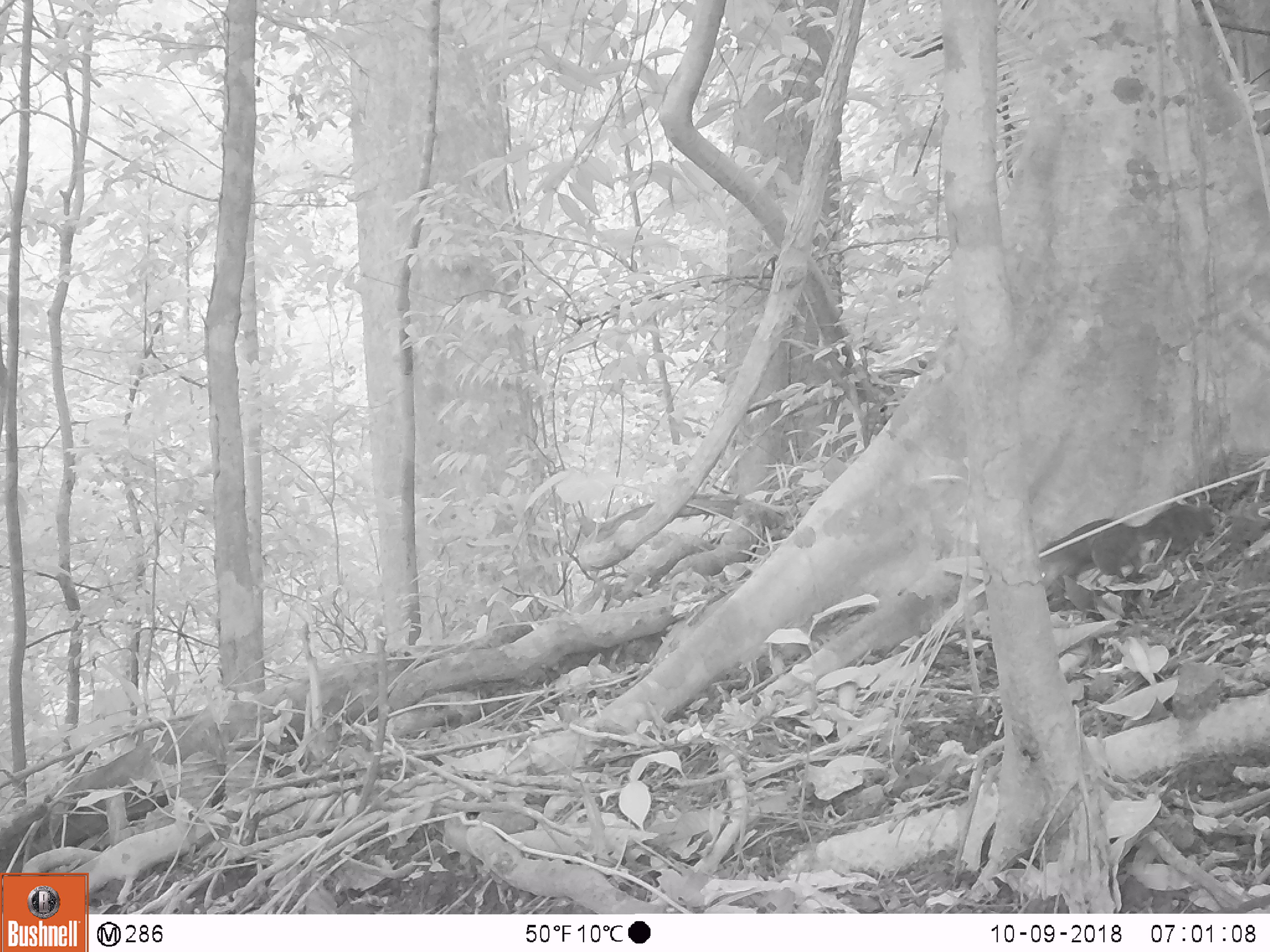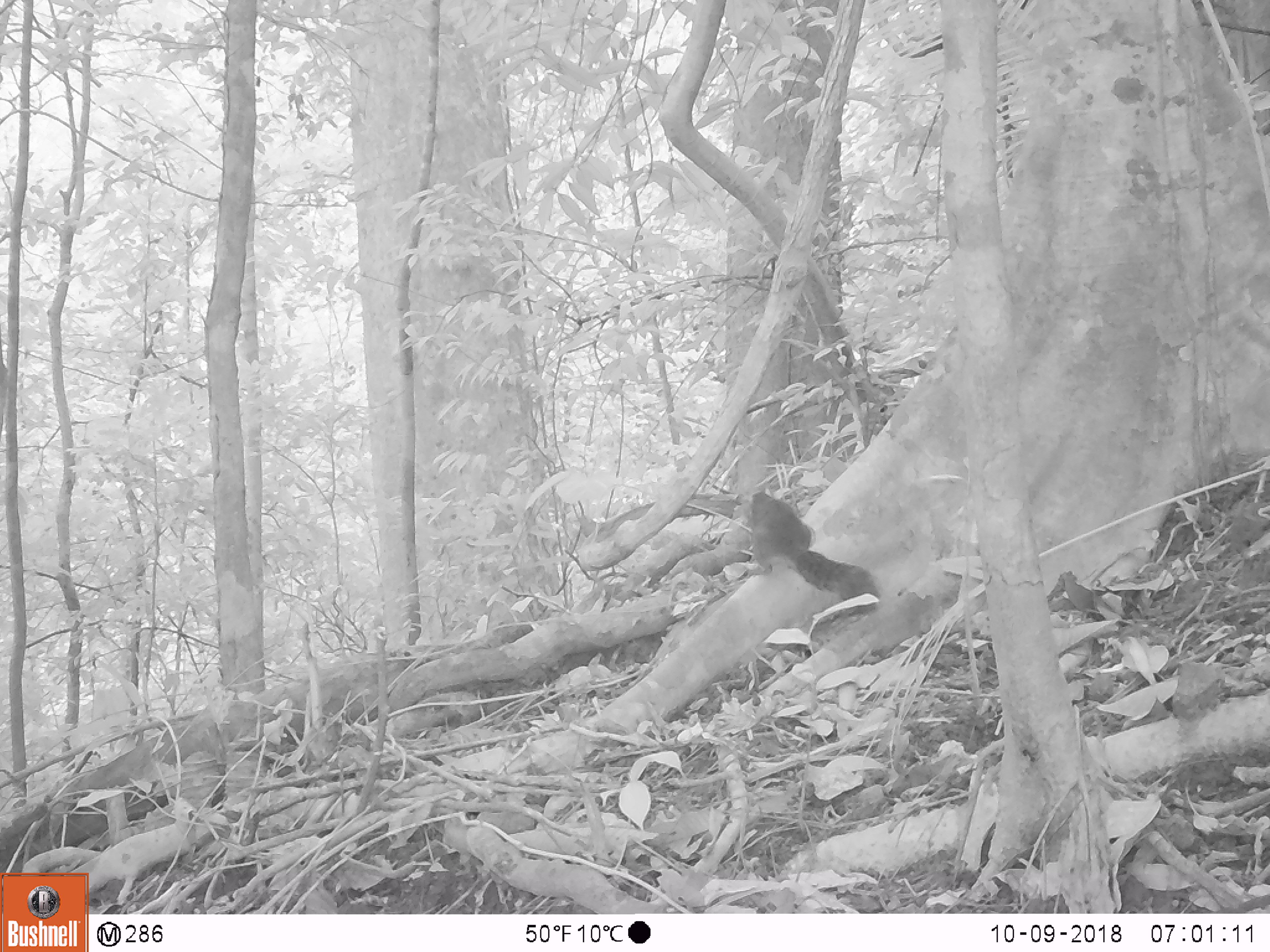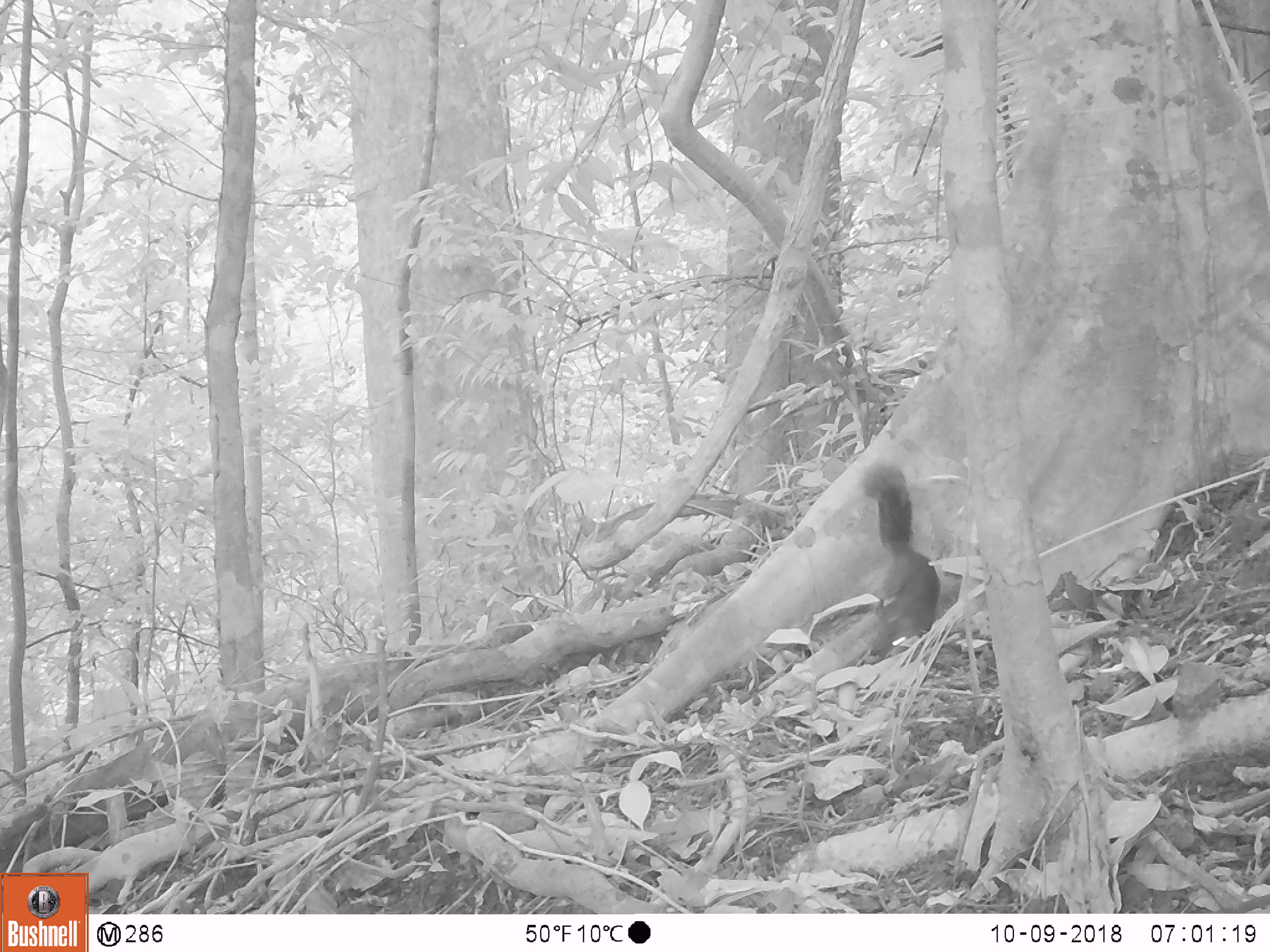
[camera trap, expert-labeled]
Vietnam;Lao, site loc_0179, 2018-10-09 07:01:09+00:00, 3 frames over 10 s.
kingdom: Animalia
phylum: Chordata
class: Mammalia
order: Rodentia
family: Sciuridae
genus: Dremomys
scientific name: Dremomys rufigenis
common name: red-cheeked squirrel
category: red cheeked squirrel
Red cheeked squirrel (red-cheeked squirrel) (Dremomys rufigenis). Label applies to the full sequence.